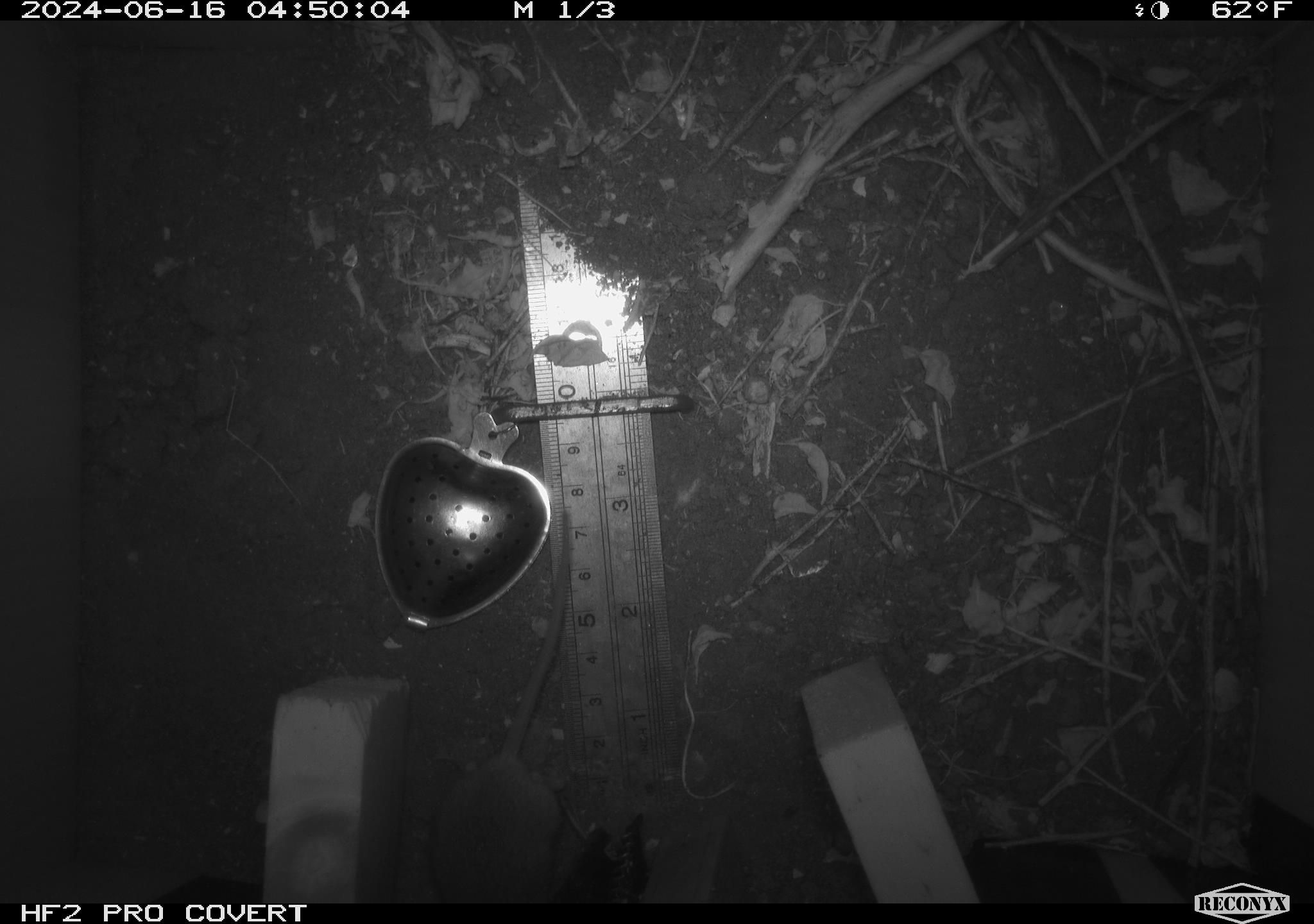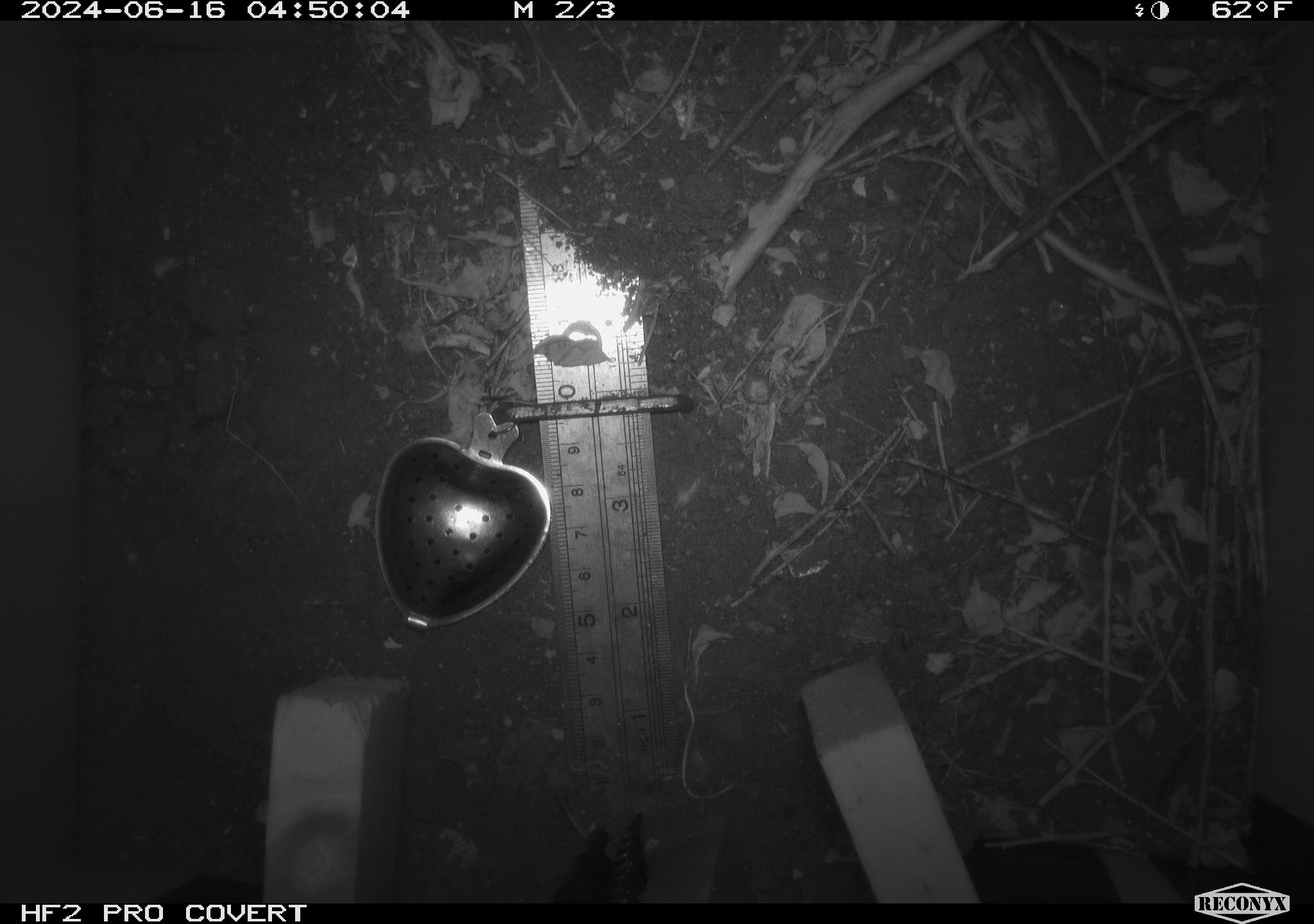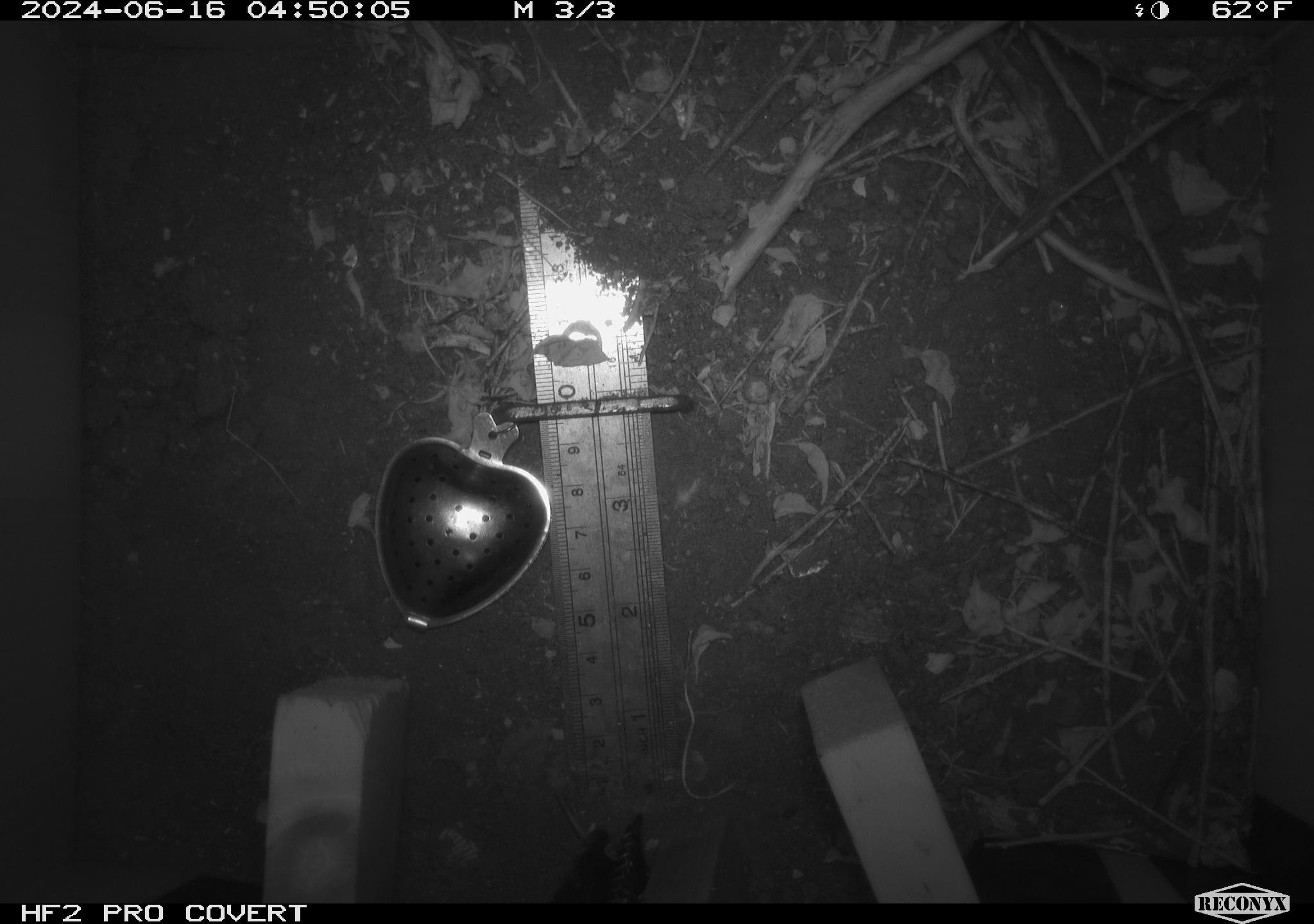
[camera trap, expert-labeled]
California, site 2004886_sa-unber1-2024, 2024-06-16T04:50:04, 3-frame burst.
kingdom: Animalia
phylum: Chordata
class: Mammalia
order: Rodentia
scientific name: Rodentia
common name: mouse species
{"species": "mouse species (Rodentia)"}